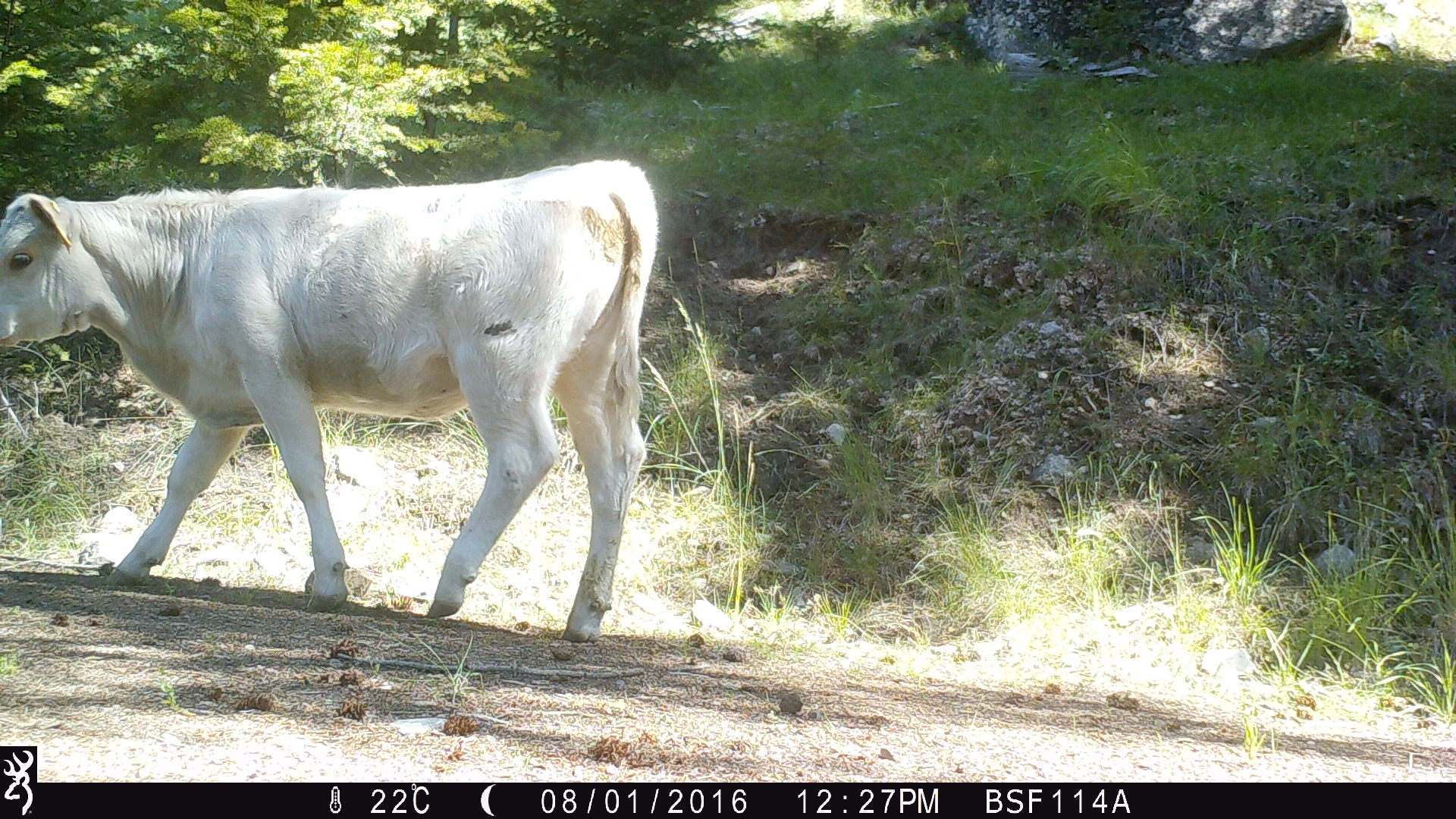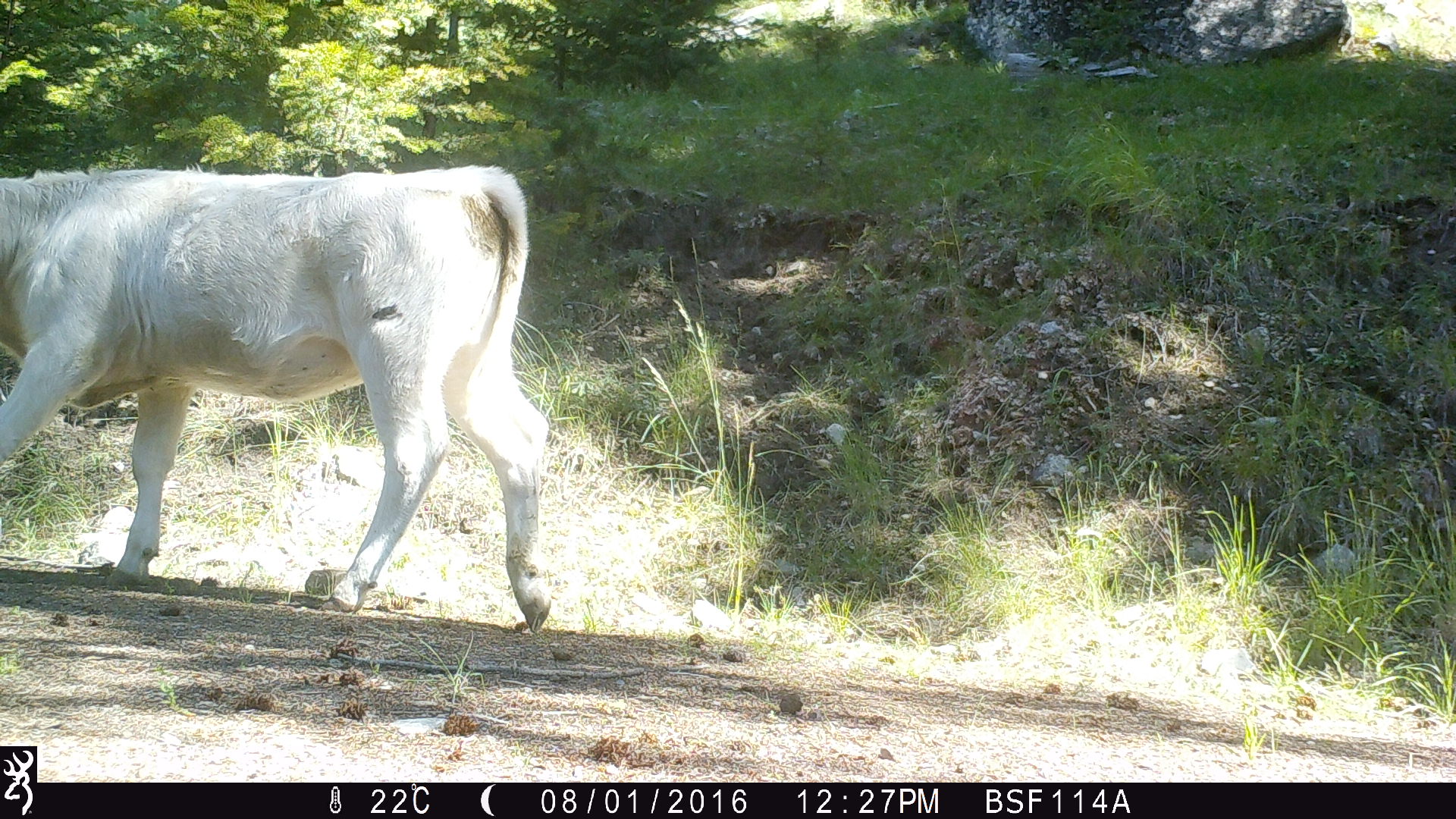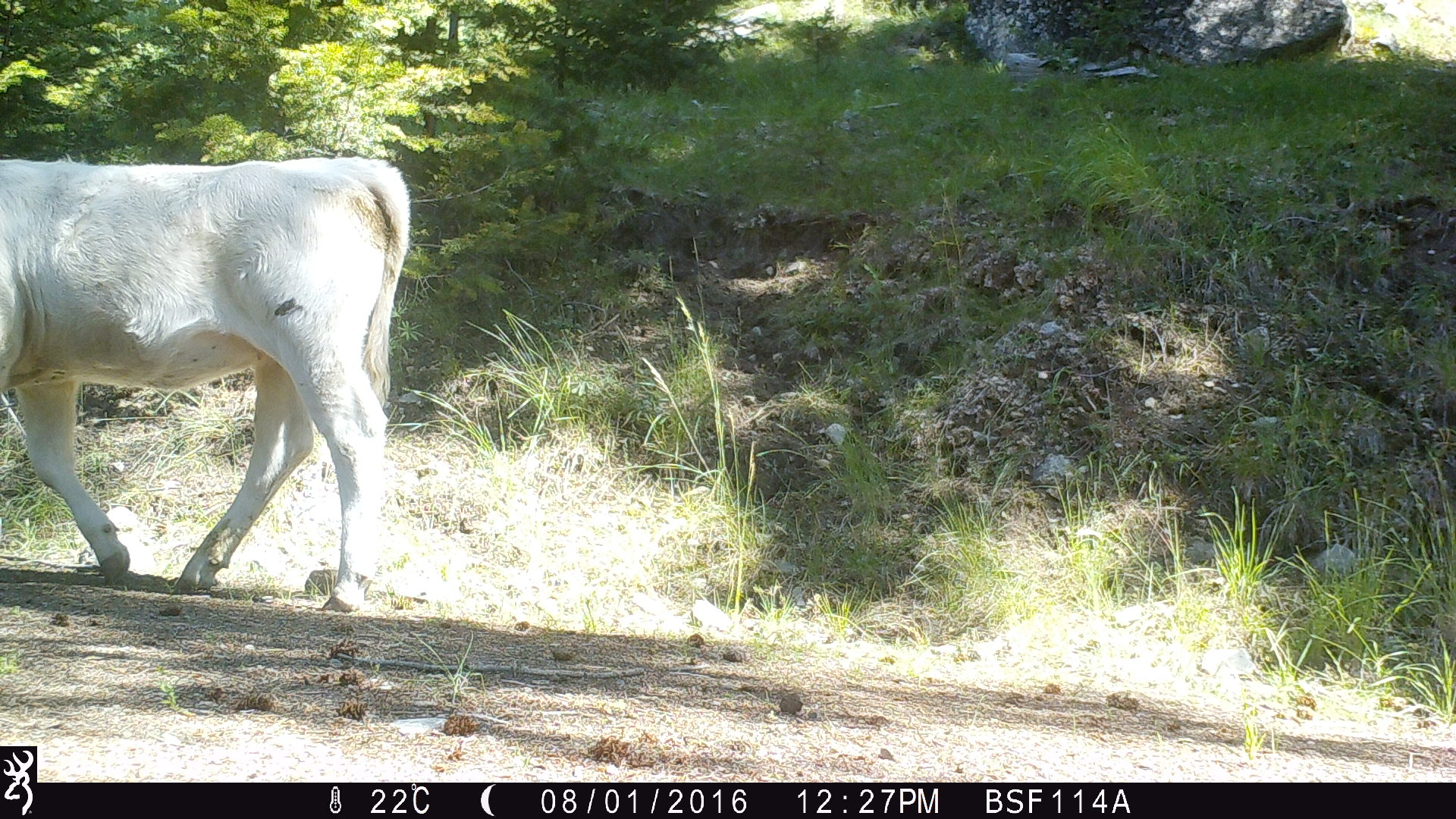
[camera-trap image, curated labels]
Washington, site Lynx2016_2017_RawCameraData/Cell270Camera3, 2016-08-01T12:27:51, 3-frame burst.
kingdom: Animalia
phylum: Chordata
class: Mammalia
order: Artiodactyla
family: Bovidae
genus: Bos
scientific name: Bos taurus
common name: domestic cattle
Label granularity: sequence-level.